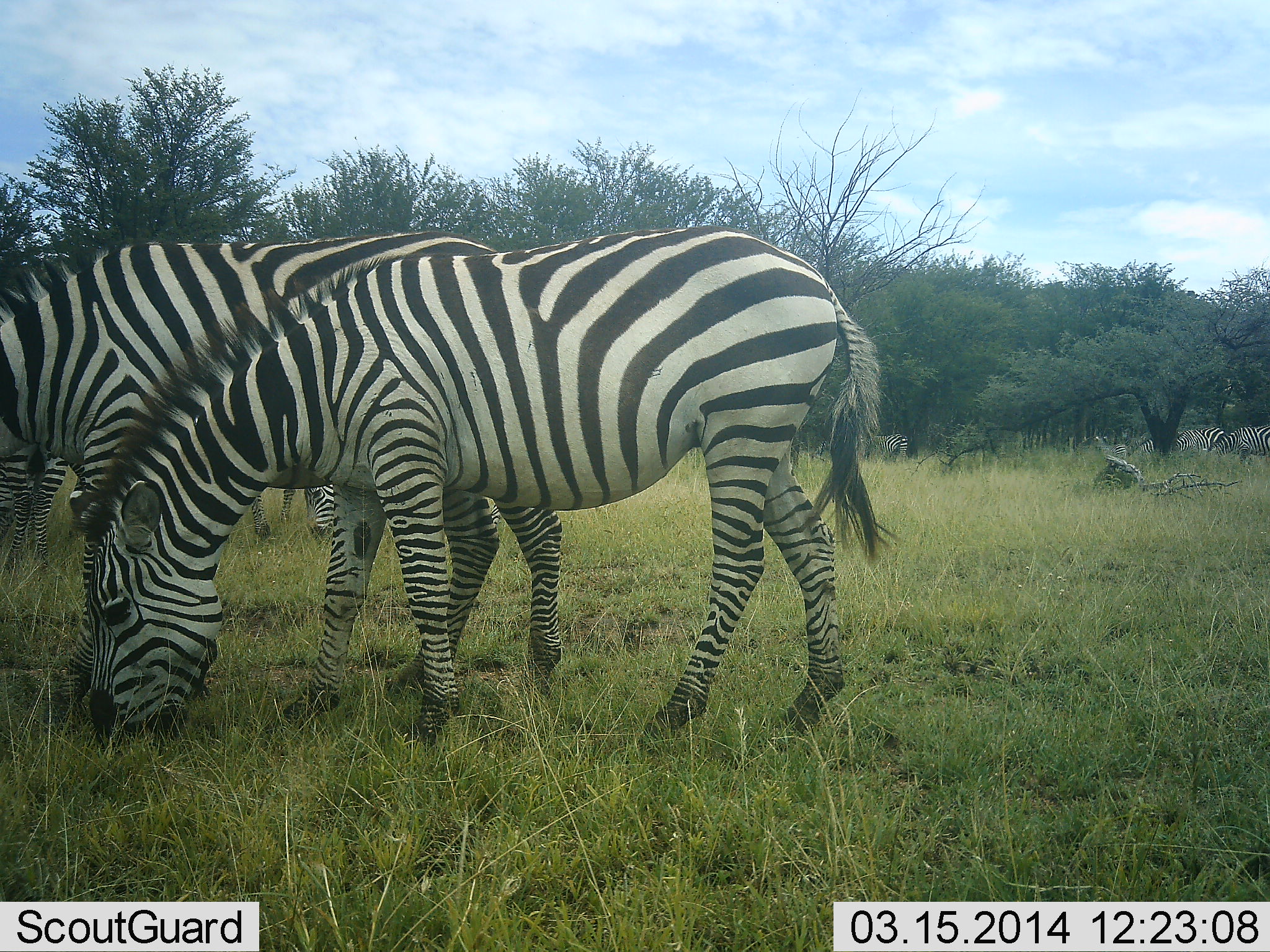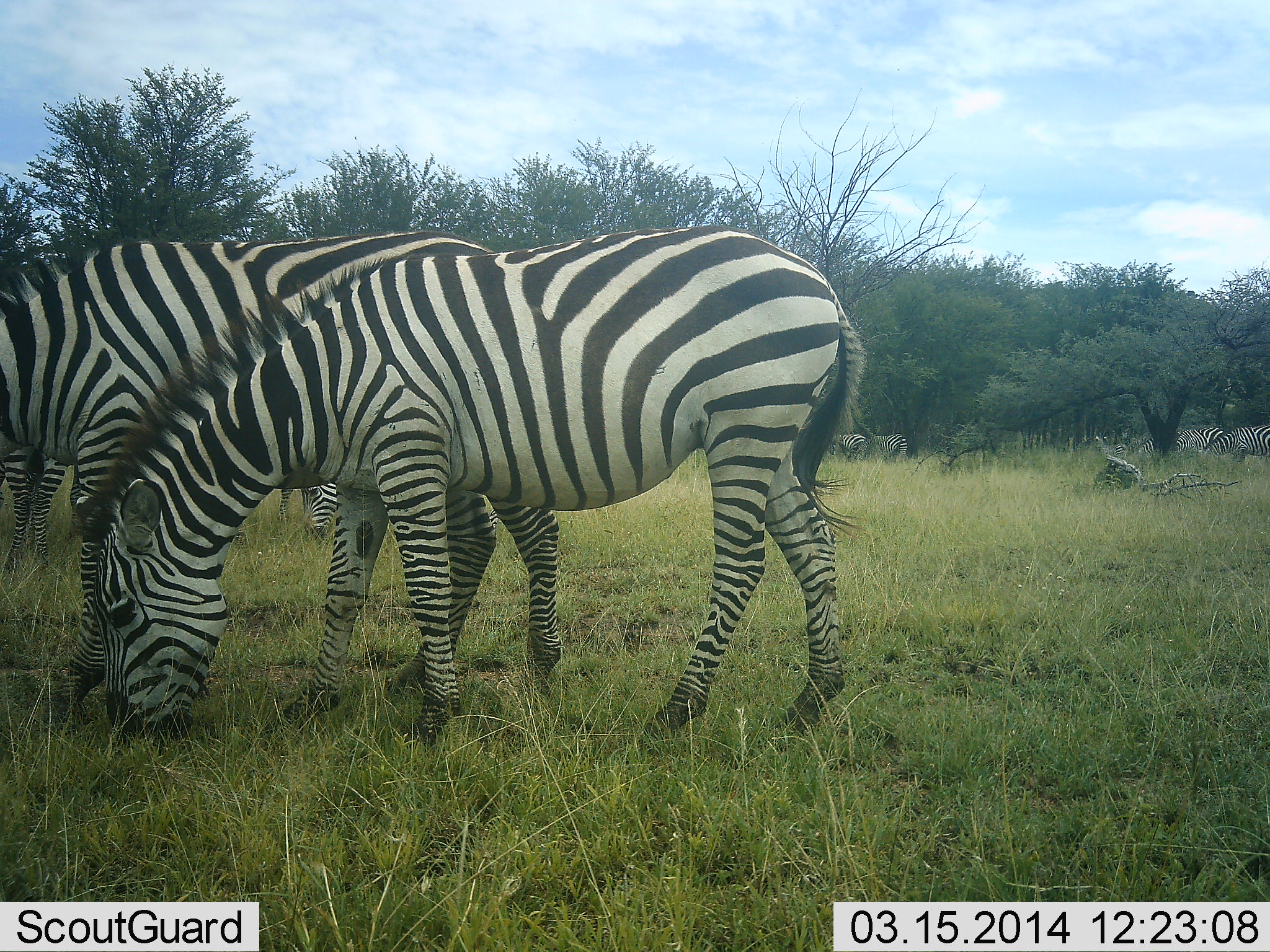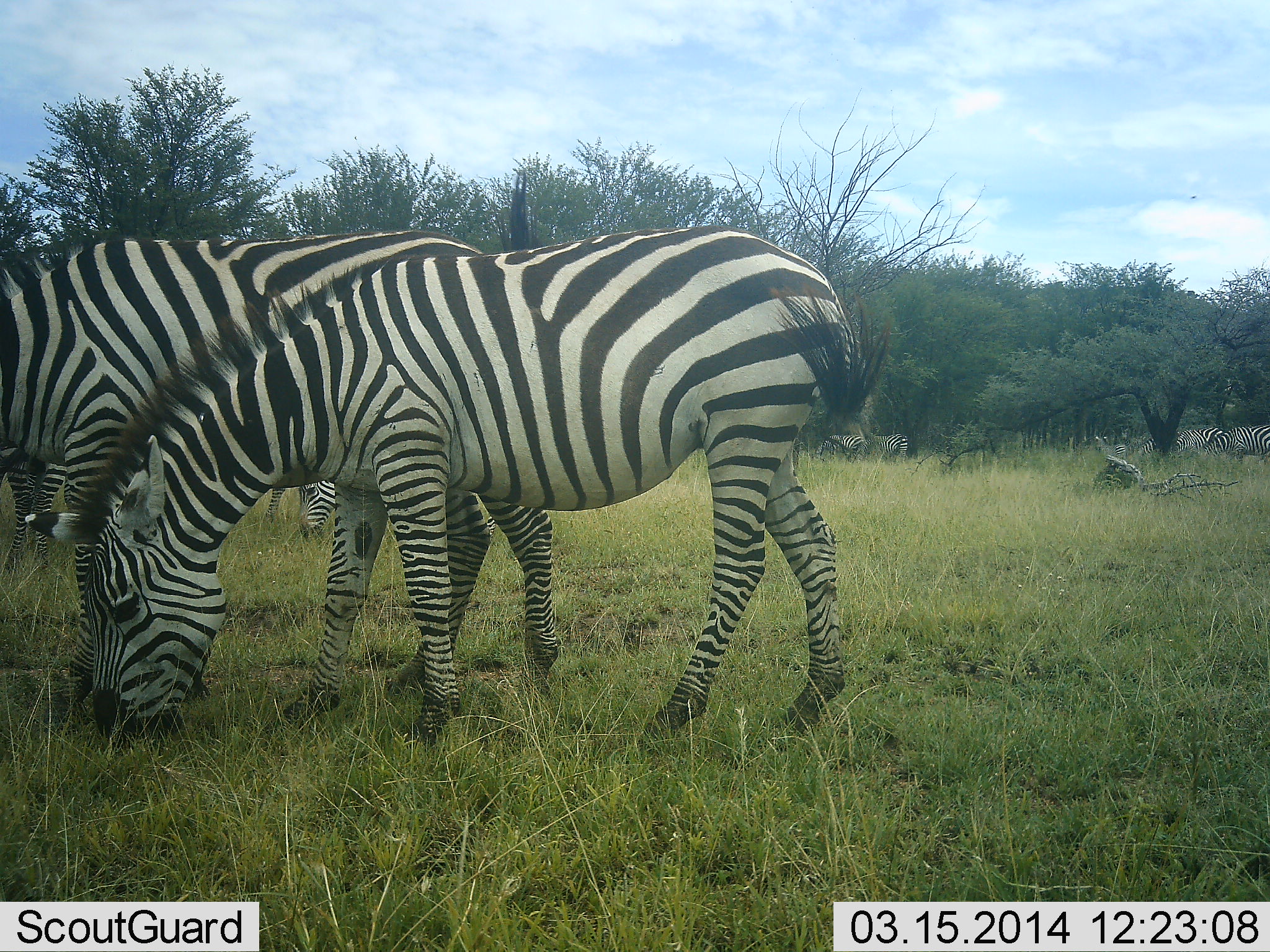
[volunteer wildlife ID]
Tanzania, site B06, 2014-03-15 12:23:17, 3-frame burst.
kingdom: Animalia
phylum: Chordata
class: Mammalia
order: Perissodactyla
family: Equidae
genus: Equus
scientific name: Equus quagga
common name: plains zebra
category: zebra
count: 8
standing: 30%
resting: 0%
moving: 10%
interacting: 0%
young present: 0%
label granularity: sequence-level